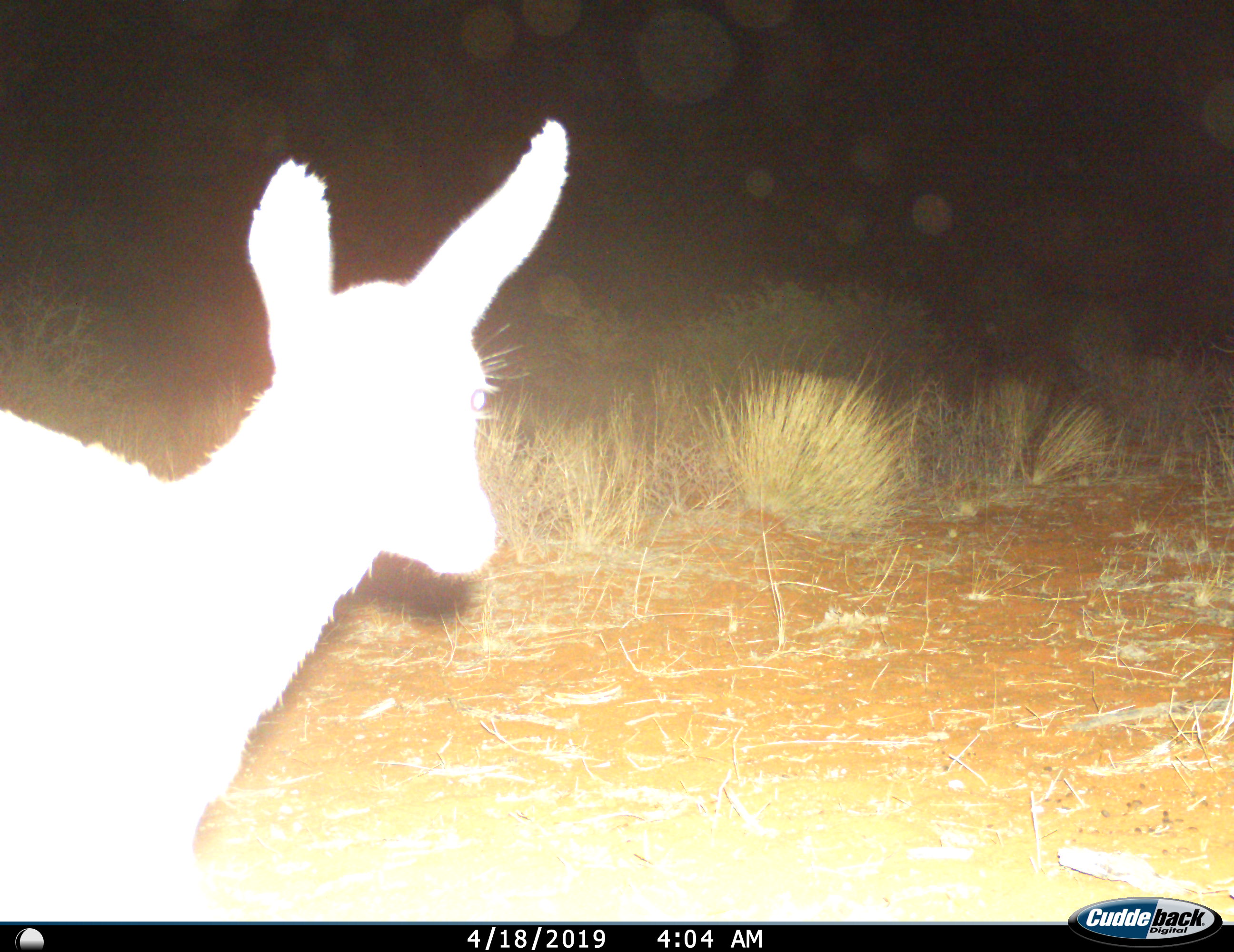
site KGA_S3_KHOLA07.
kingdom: Animalia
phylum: Chordata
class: Mammalia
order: Artiodactyla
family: Bovidae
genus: Raphicerus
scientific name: Raphicerus campestris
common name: steenbok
Steenbok (Raphicerus campestris), count 1. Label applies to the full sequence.